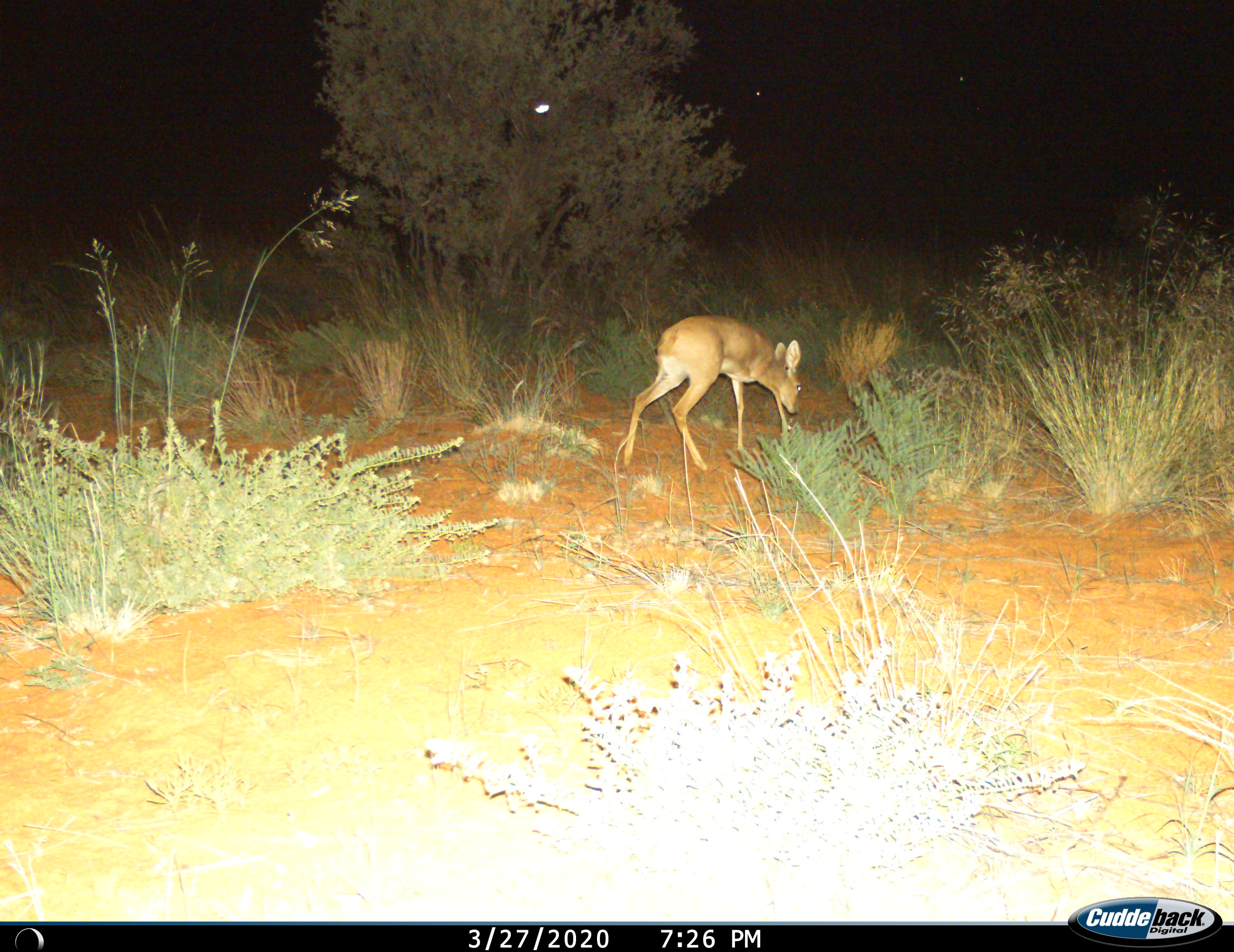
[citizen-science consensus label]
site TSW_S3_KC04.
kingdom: Animalia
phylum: Chordata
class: Mammalia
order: Artiodactyla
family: Bovidae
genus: Raphicerus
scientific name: Raphicerus campestris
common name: steenbok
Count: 1.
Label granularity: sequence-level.